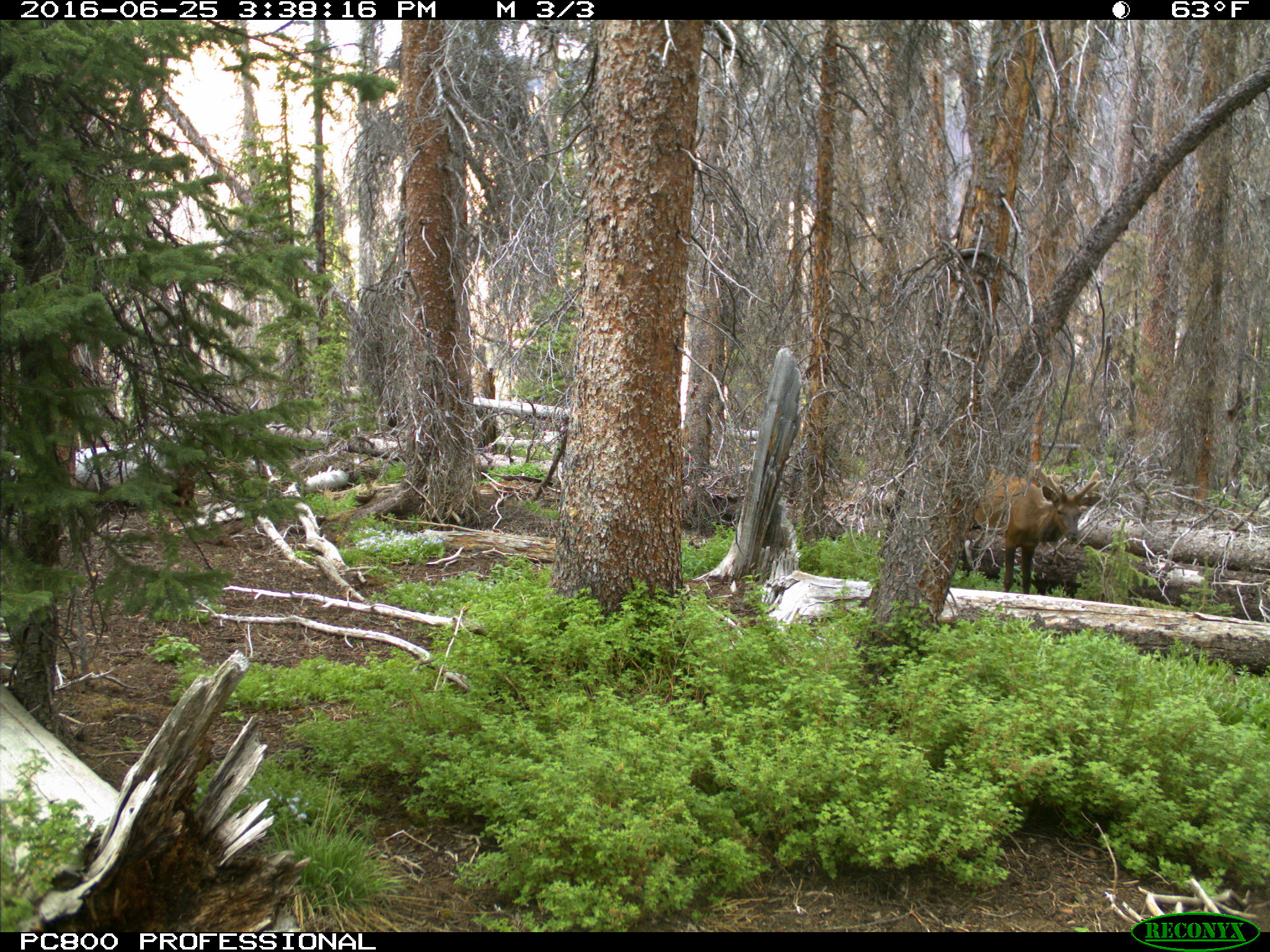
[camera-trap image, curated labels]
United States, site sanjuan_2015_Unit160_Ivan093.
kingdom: Animalia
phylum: Chordata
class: Mammalia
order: Artiodactyla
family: Cervidae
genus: Cervus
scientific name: Cervus elaphus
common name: red deer